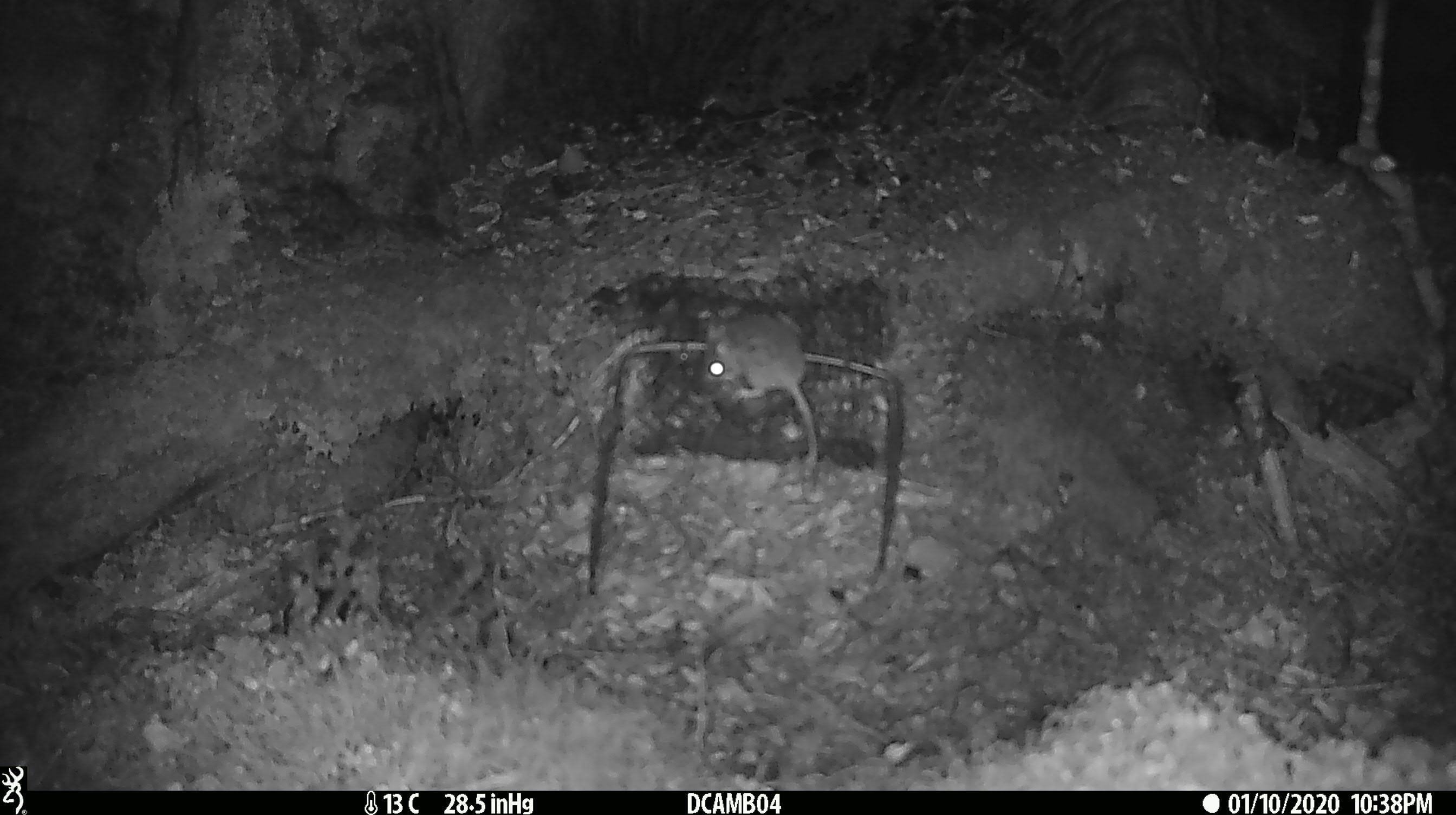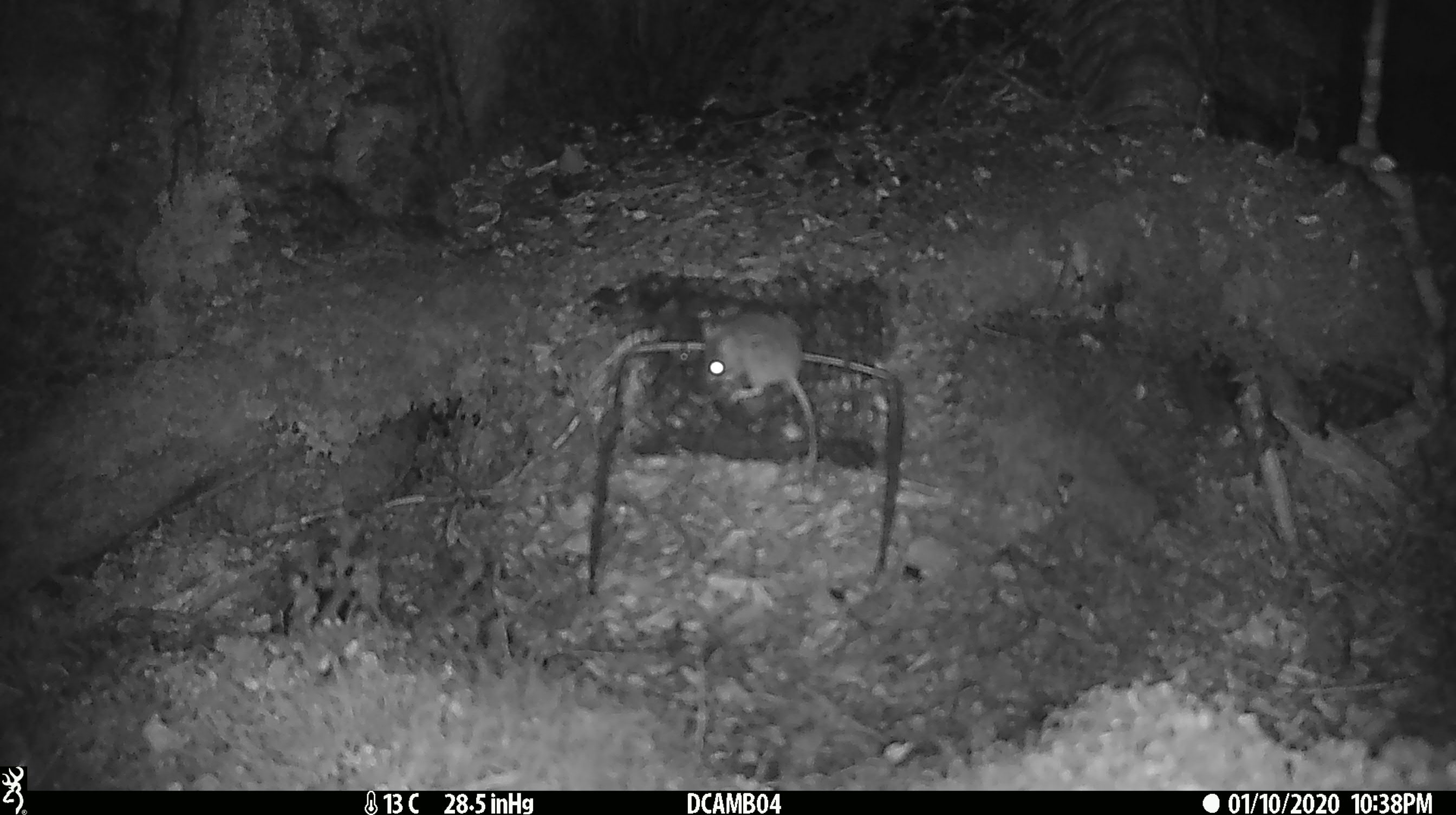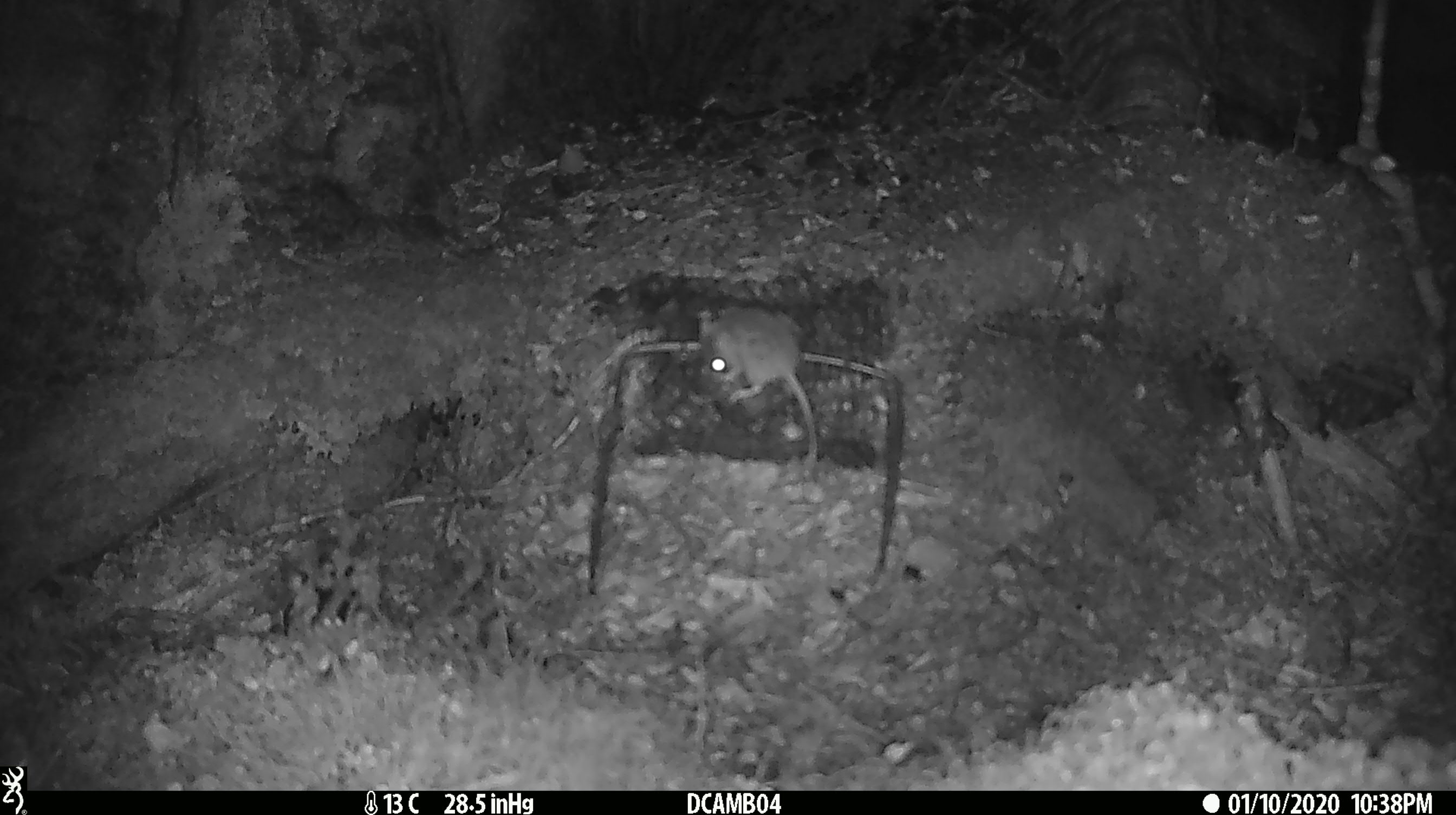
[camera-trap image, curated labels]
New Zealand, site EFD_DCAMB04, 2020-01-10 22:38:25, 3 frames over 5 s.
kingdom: Animalia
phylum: Chordata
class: Mammalia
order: Rodentia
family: Muridae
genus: Mus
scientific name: Mus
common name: mouse